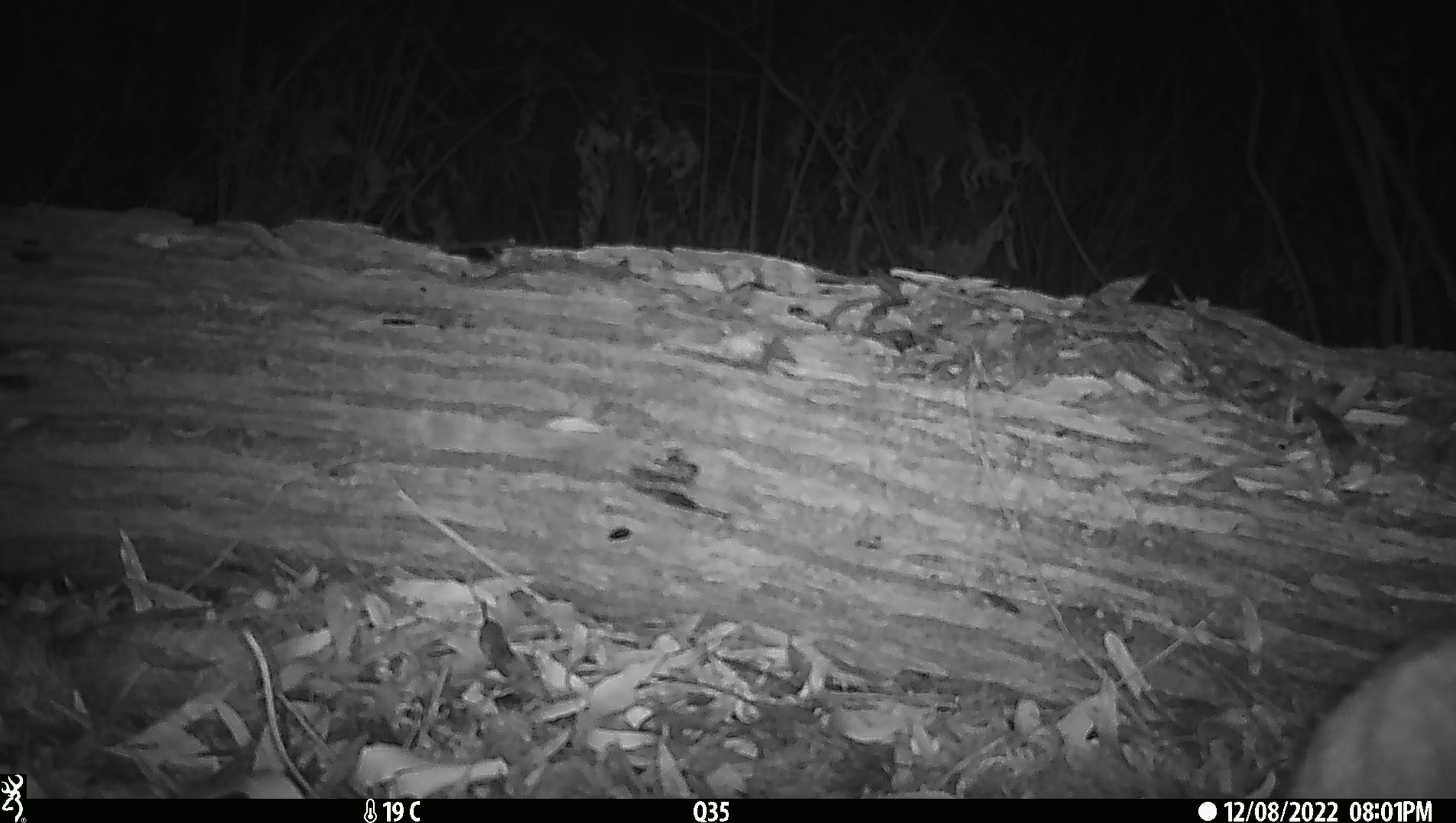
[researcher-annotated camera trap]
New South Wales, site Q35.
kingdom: Animalia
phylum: Chordata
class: Mammalia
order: Carnivora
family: Canidae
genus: Canis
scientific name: Canis familiaris dingo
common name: dingo